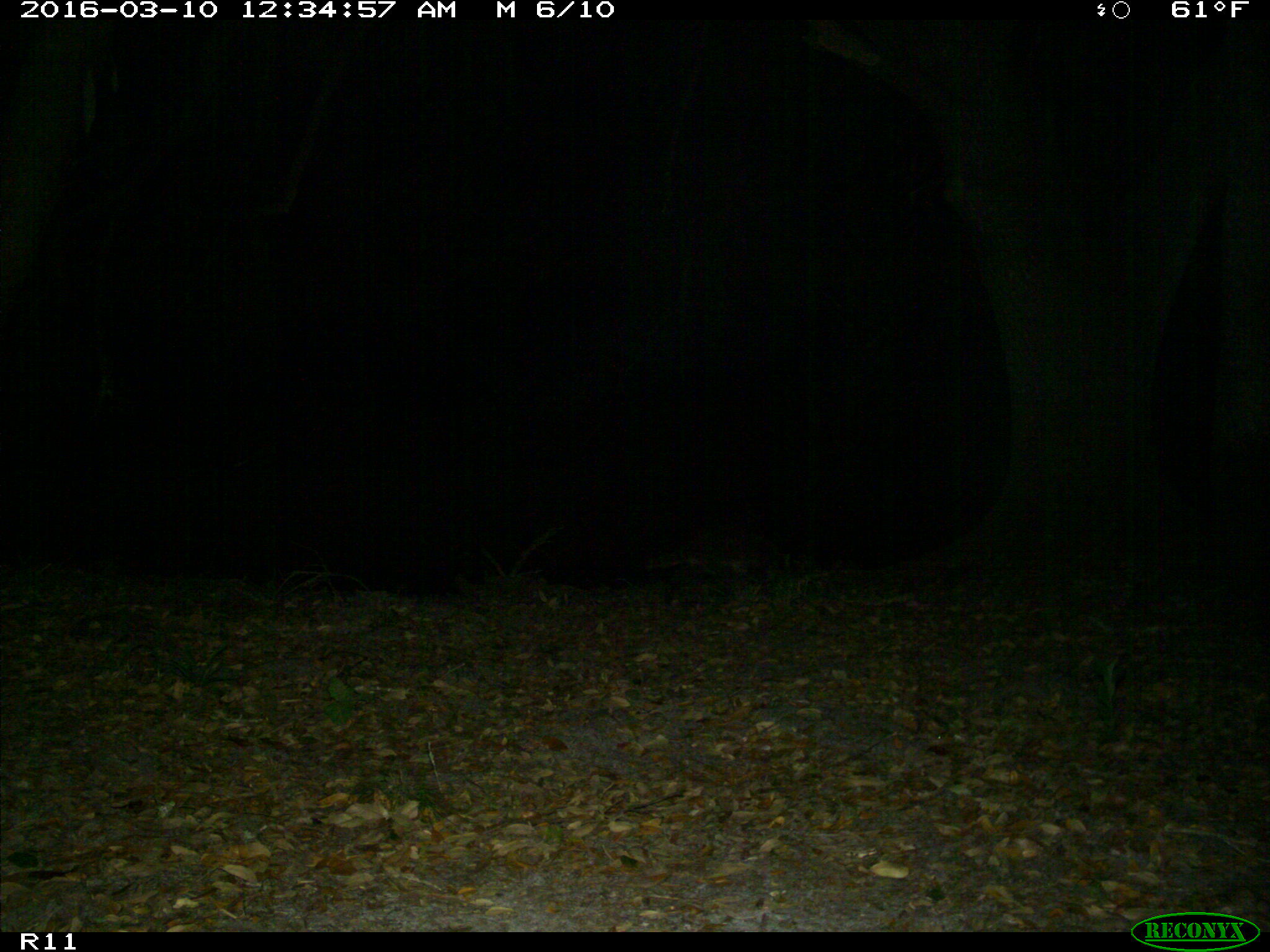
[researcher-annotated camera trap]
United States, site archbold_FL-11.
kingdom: Animalia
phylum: Chordata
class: Mammalia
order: Carnivora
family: Procyonidae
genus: Procyon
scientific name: Procyon lotor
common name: common raccoon